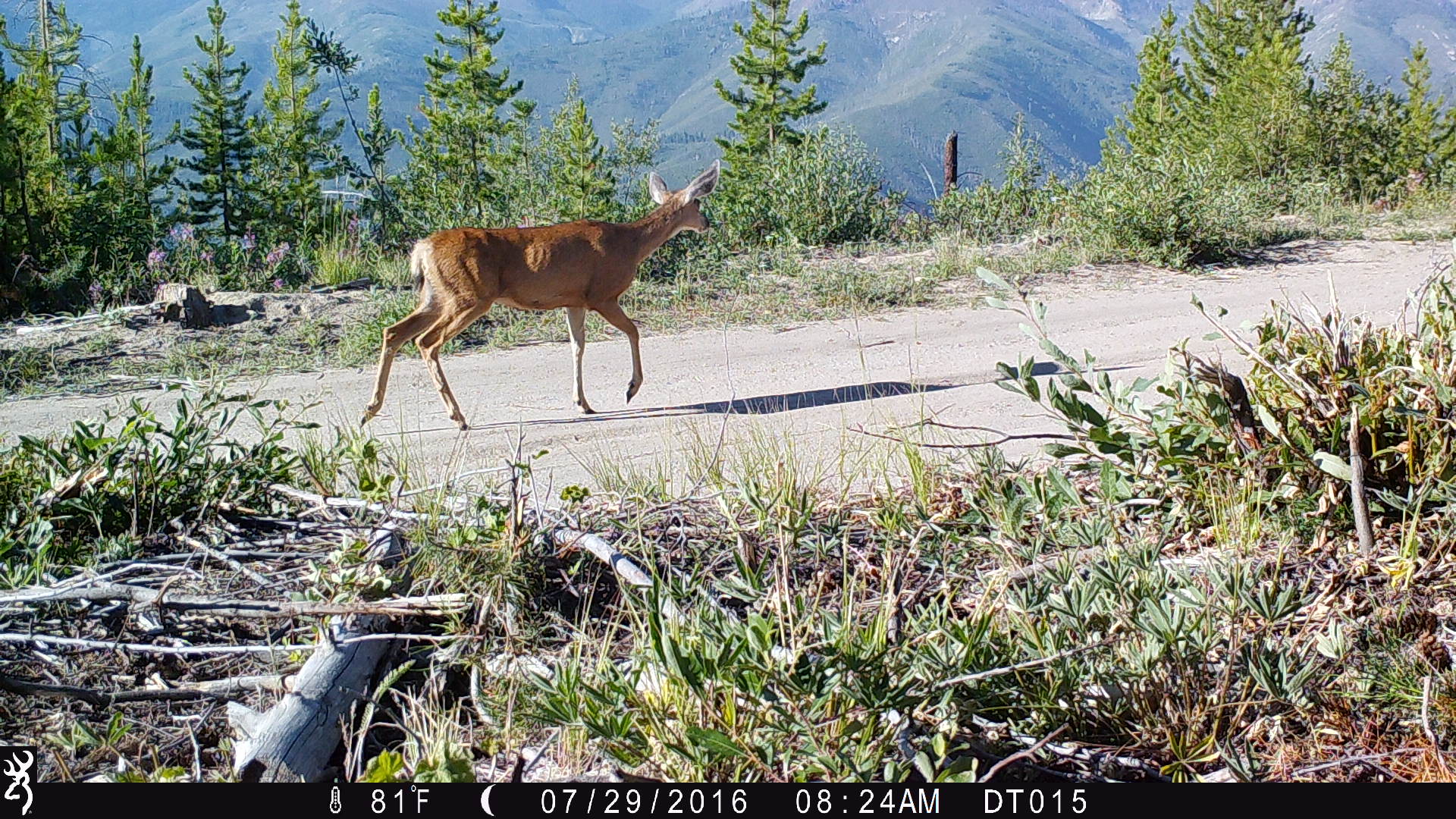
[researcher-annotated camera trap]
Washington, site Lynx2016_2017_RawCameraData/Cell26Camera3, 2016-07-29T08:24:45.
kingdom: Animalia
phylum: Chordata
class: Mammalia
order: Artiodactyla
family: Cervidae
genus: Odocoileus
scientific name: Odocoileus hemionus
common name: mule deer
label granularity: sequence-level